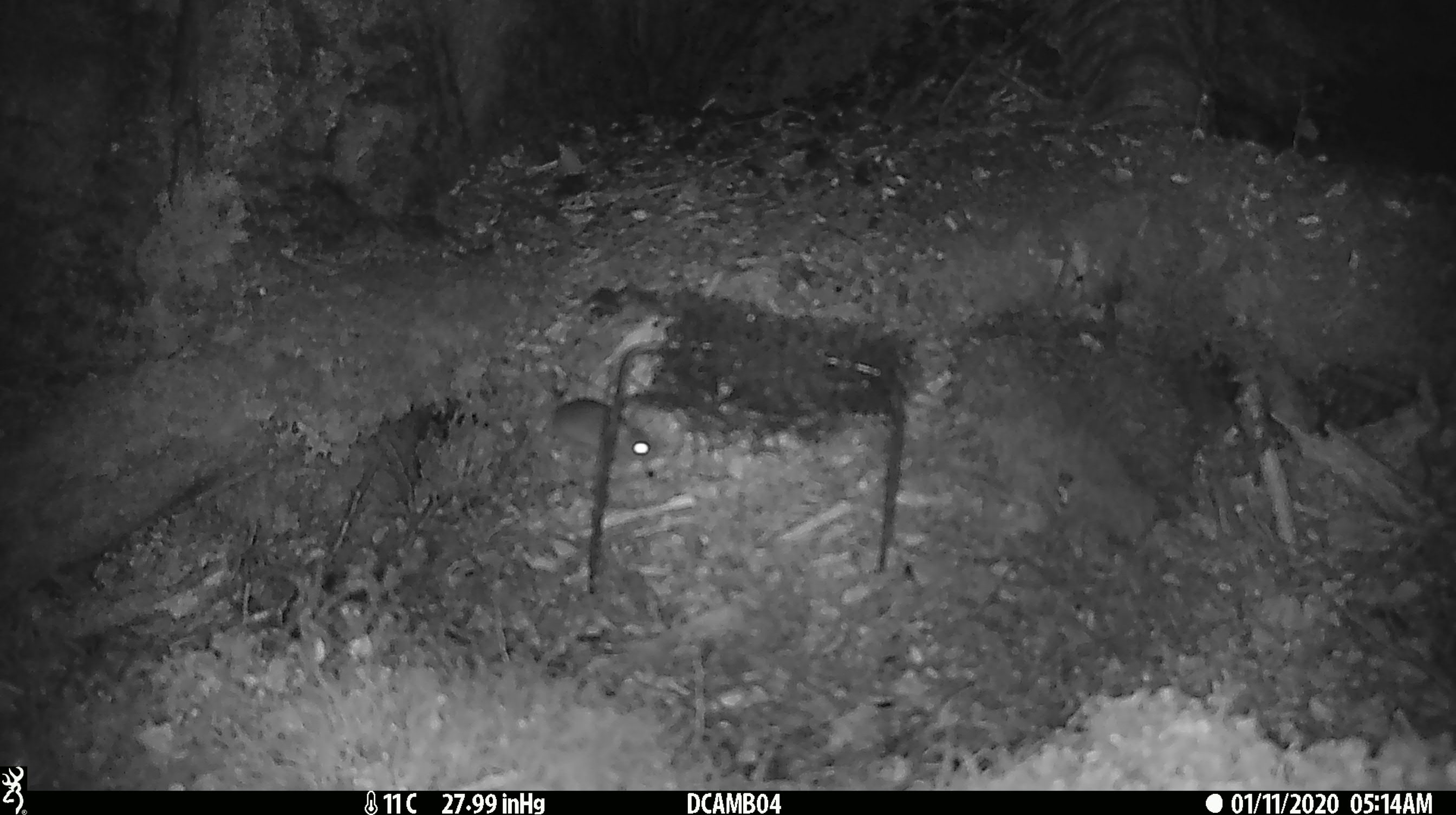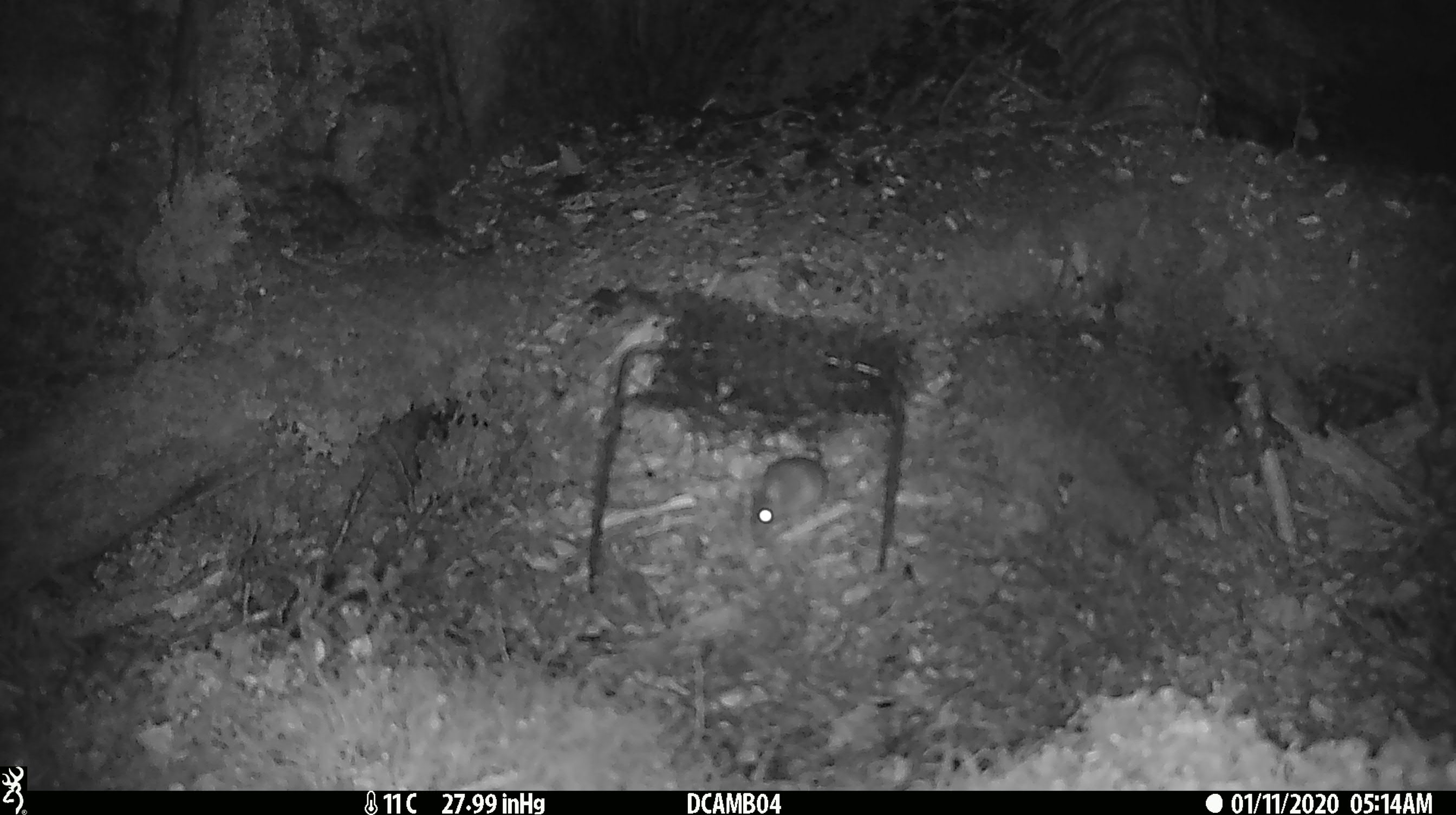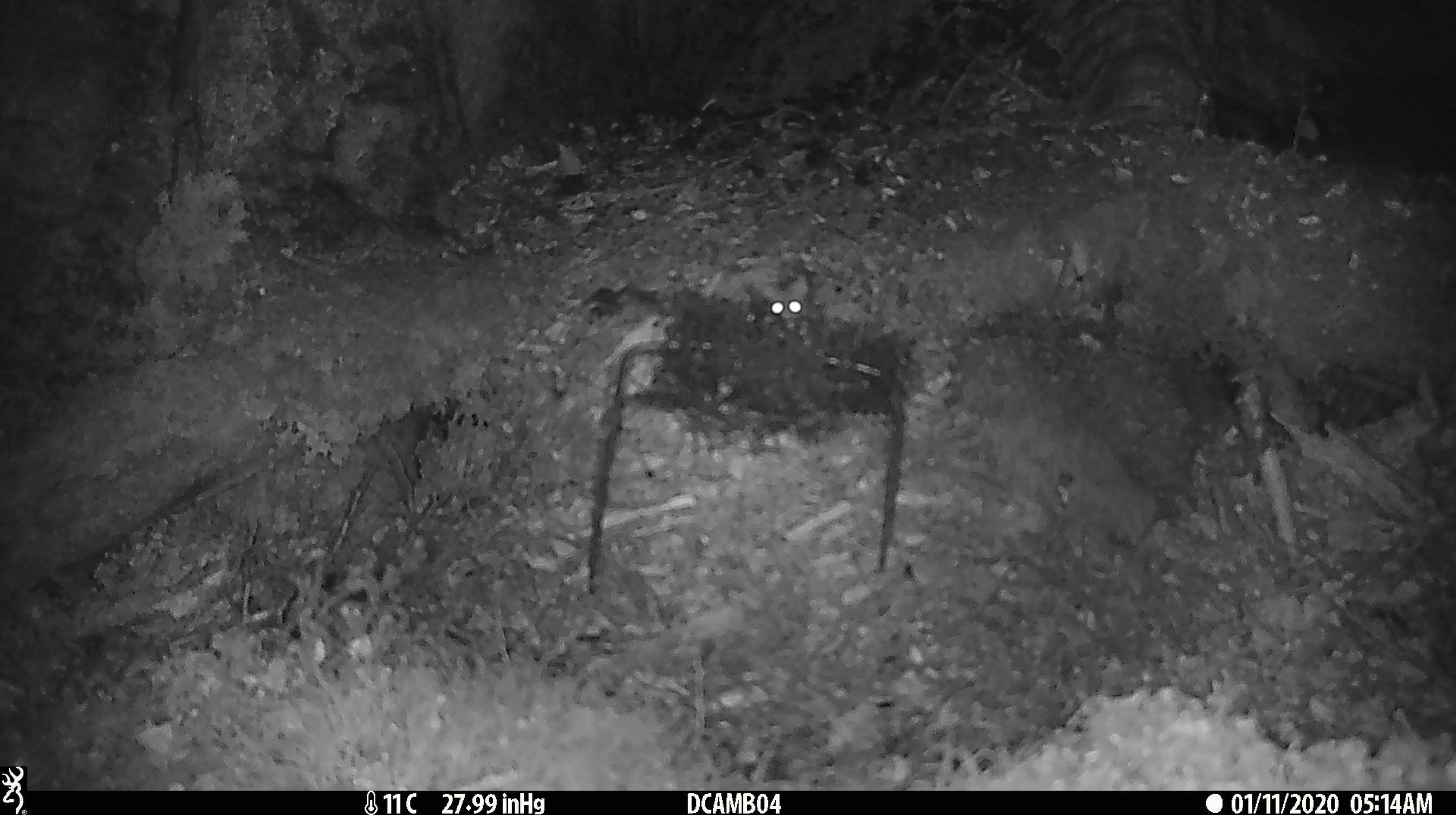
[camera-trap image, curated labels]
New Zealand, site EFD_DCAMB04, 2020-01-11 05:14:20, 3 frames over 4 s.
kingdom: Animalia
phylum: Chordata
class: Mammalia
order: Rodentia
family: Muridae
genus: Mus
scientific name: Mus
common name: mouse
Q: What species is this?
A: Mouse (Mus).